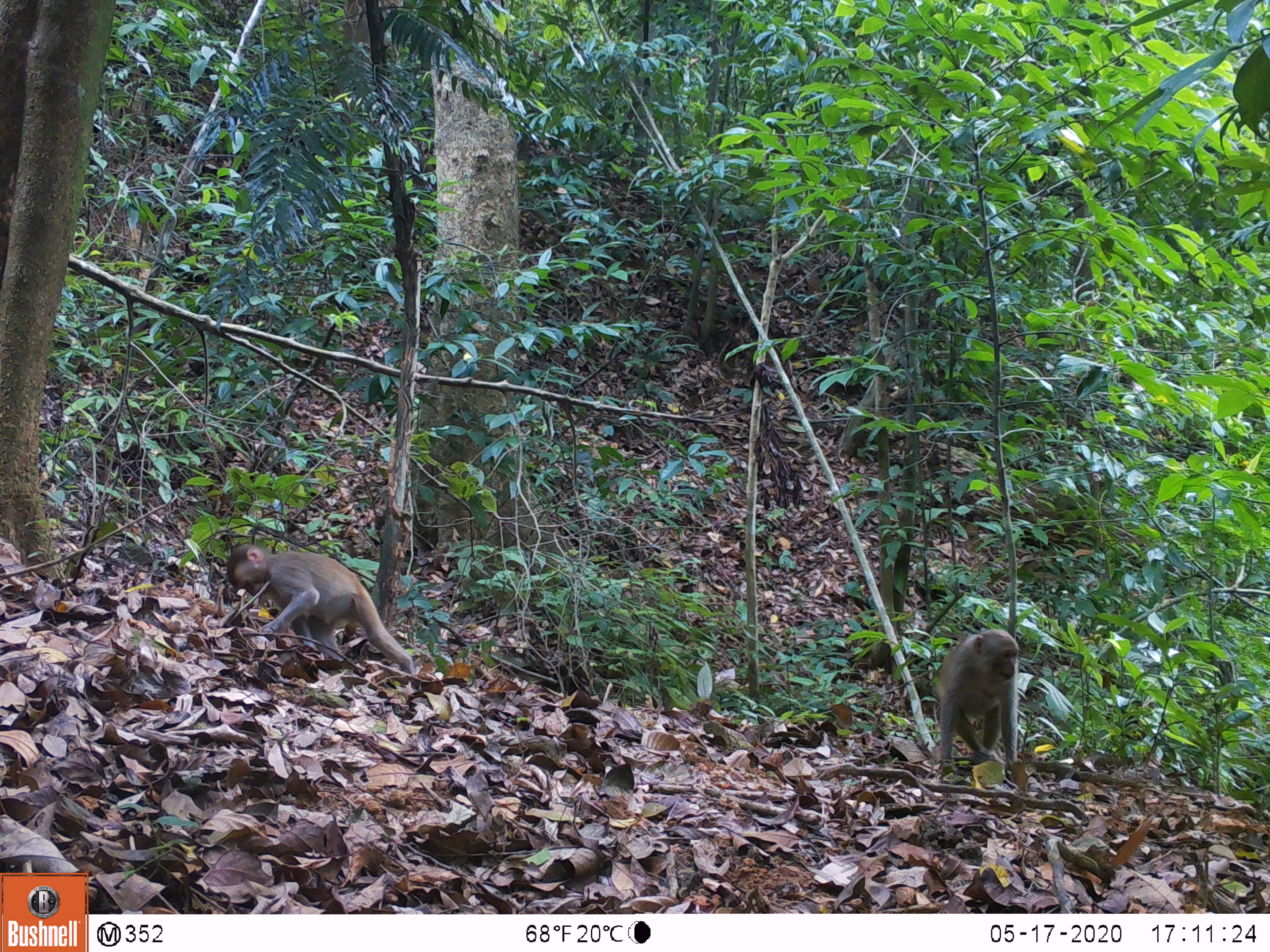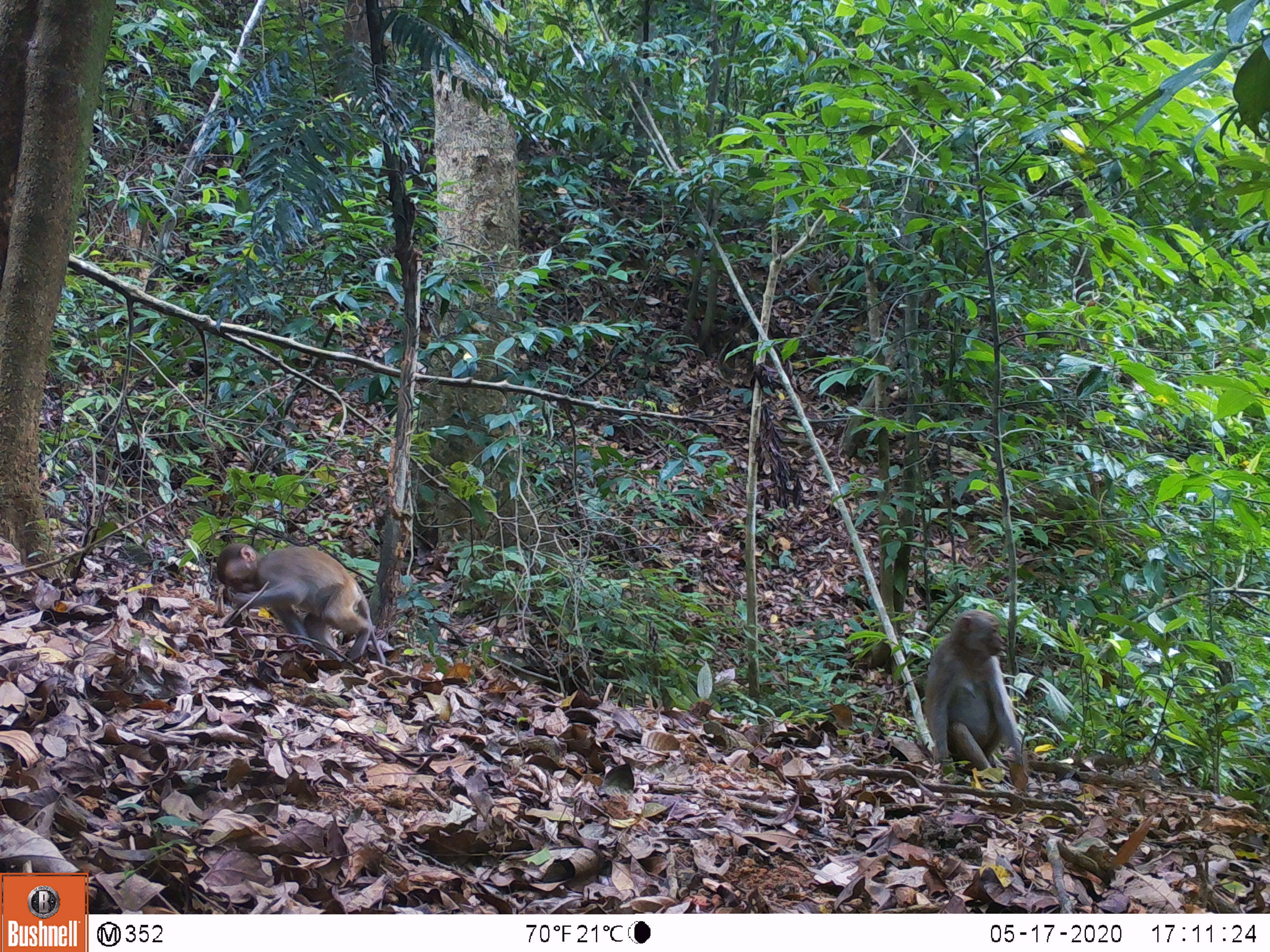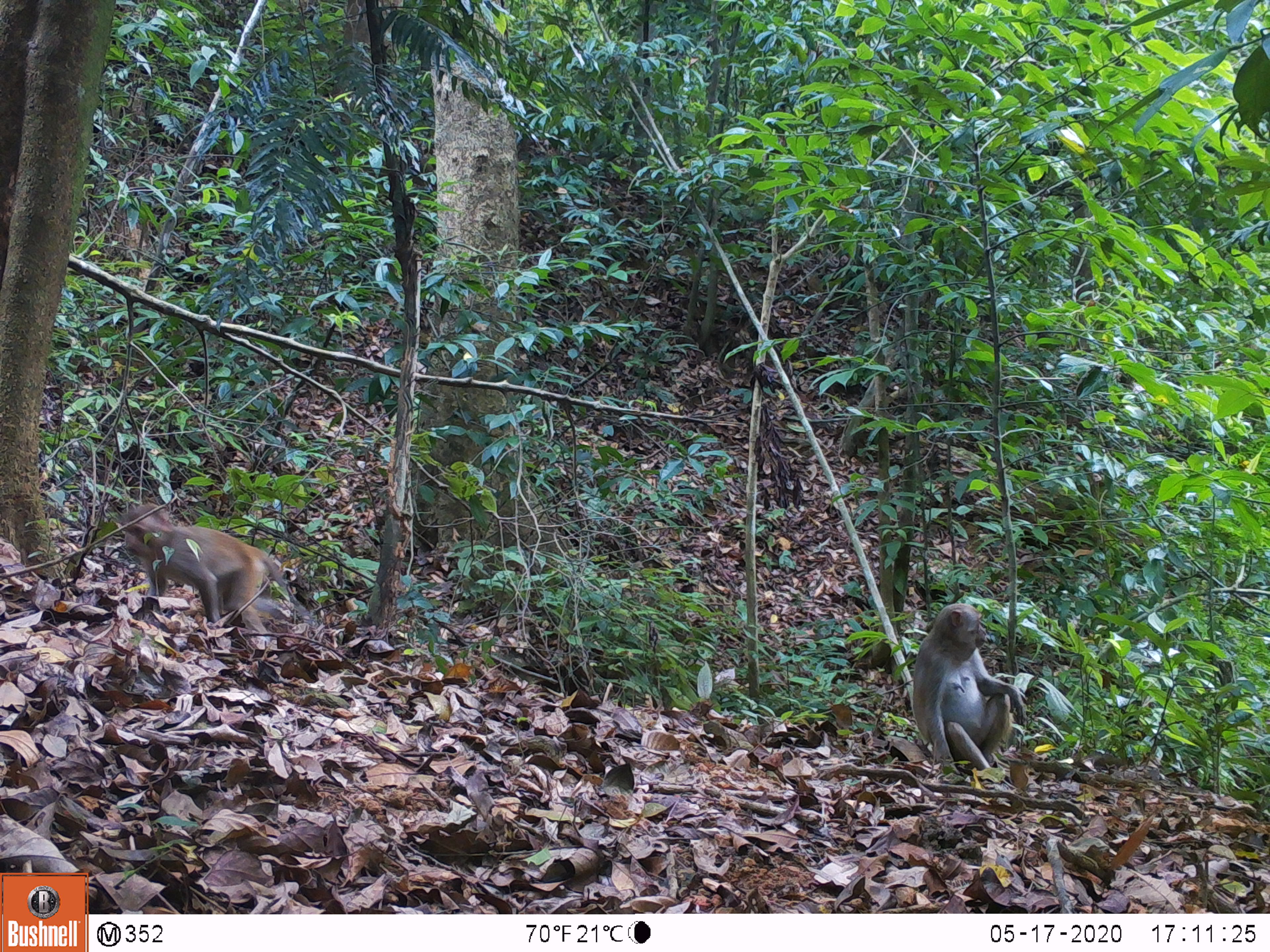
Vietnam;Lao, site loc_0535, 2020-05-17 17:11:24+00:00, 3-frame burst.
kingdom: Animalia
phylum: Chordata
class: Mammalia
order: Primates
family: Cercopithecidae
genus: Macaca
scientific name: Macaca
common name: macaques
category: assam or rhesus macaque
Assam or rhesus macaque (macaques) (Macaca). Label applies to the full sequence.